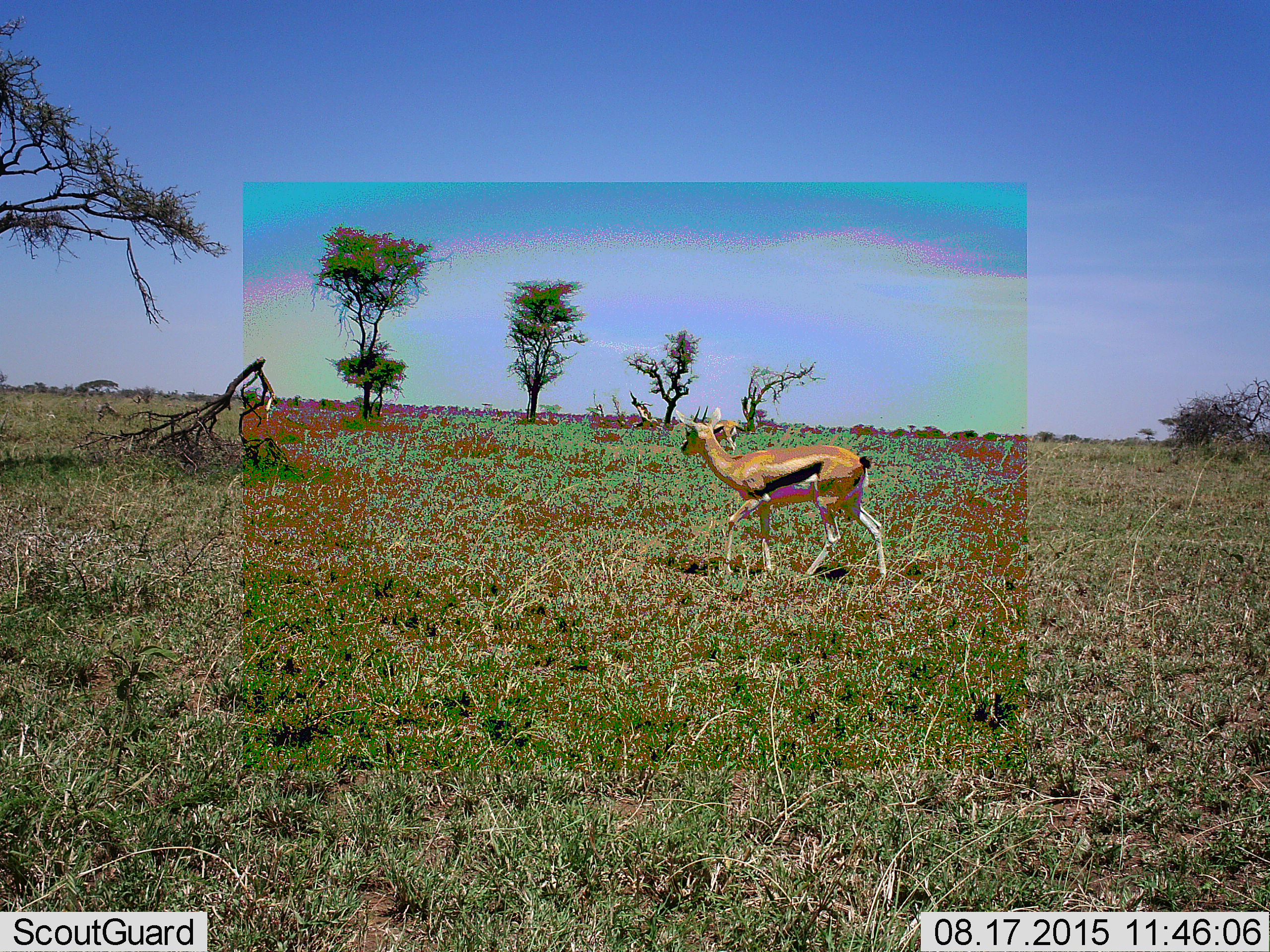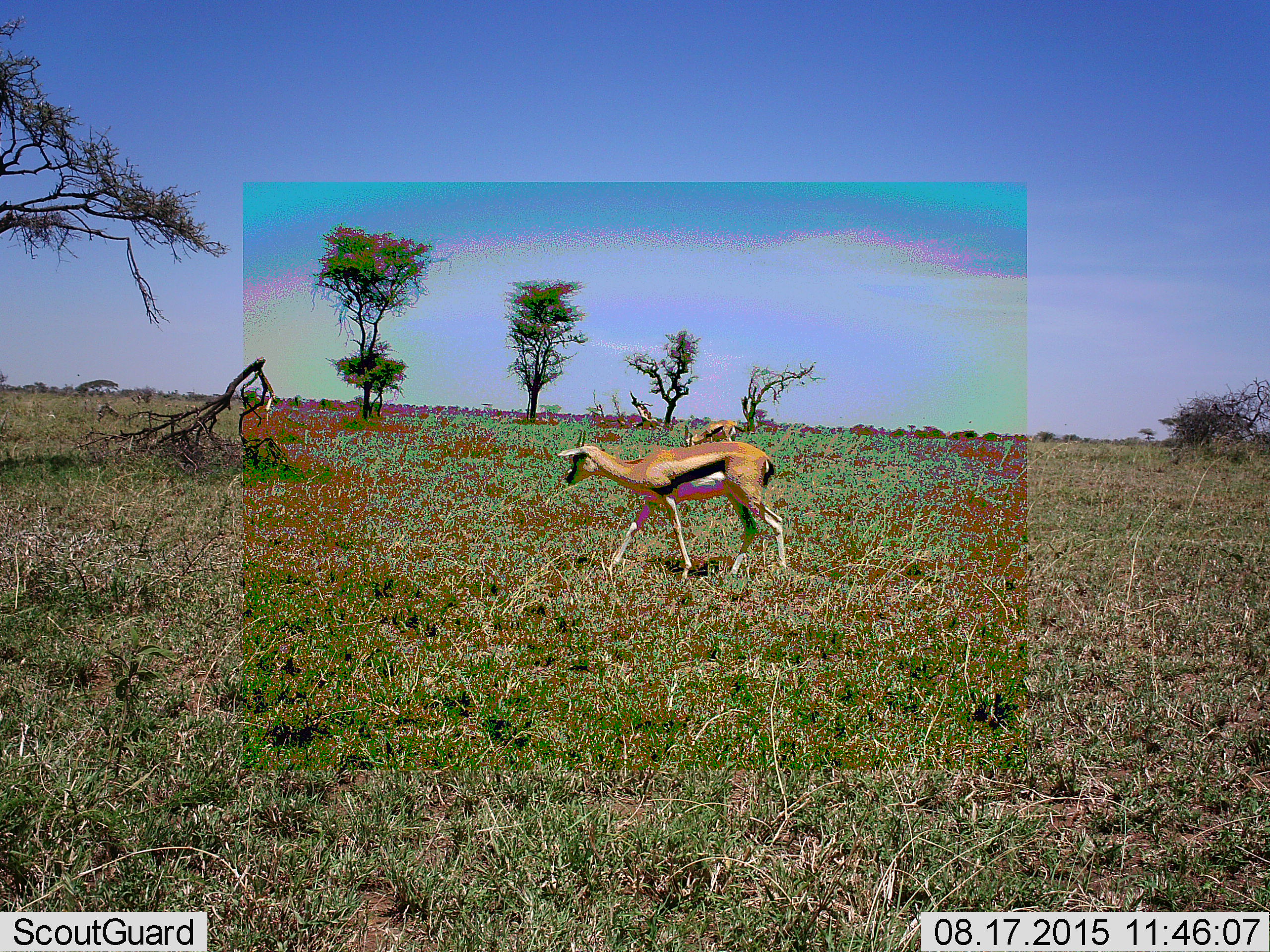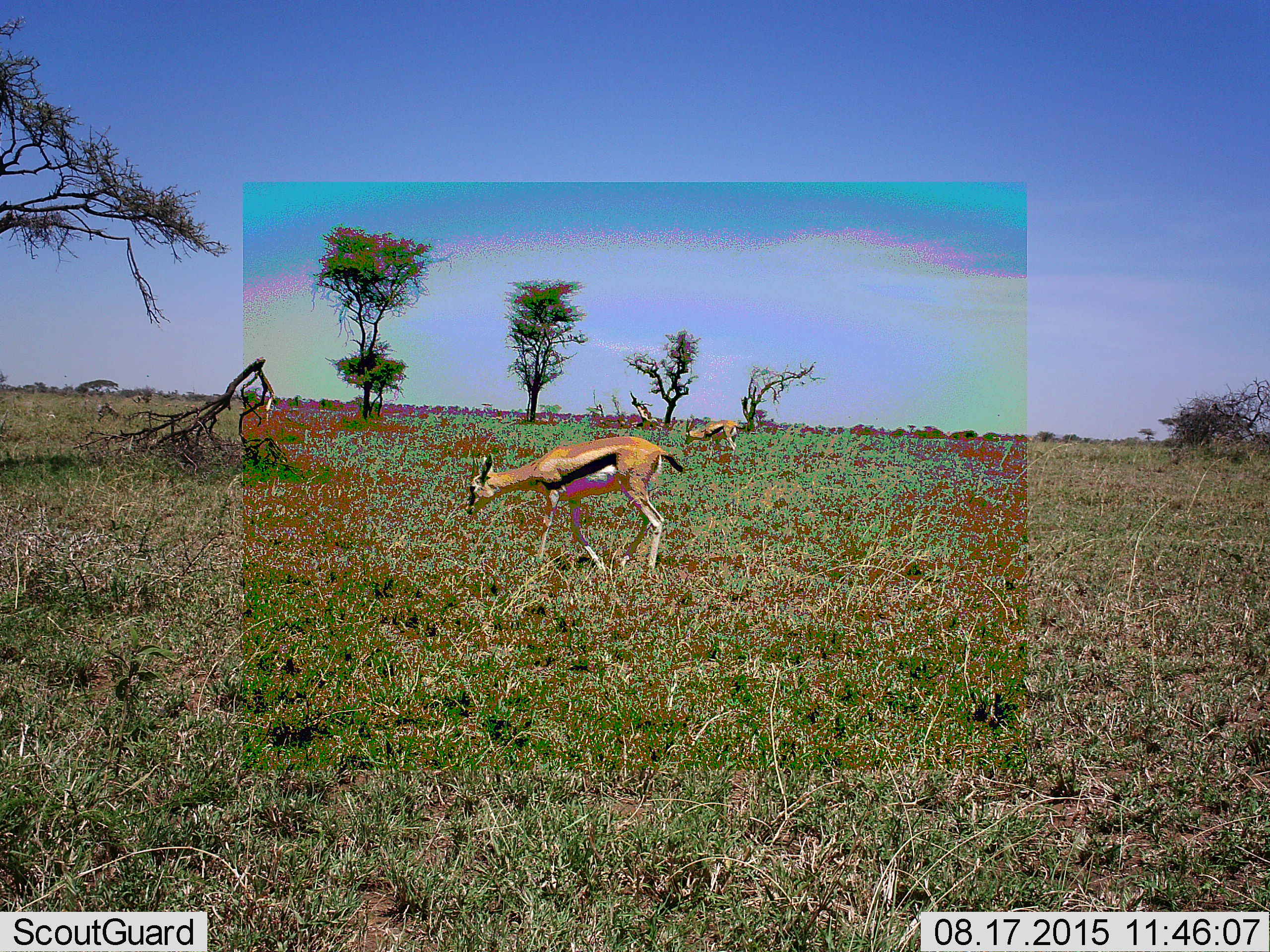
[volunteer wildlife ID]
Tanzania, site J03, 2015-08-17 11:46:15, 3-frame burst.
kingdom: Animalia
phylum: Chordata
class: Mammalia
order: Artiodactyla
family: Bovidae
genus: Eudorcas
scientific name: Eudorcas thomsonii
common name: thomson's gazelle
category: gazellethomsons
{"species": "gazellethomsons (thomson's gazelle) (Eudorcas thomsonii)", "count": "2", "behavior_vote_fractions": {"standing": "33%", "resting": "0%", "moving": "78%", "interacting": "0%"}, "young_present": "0%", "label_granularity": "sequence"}